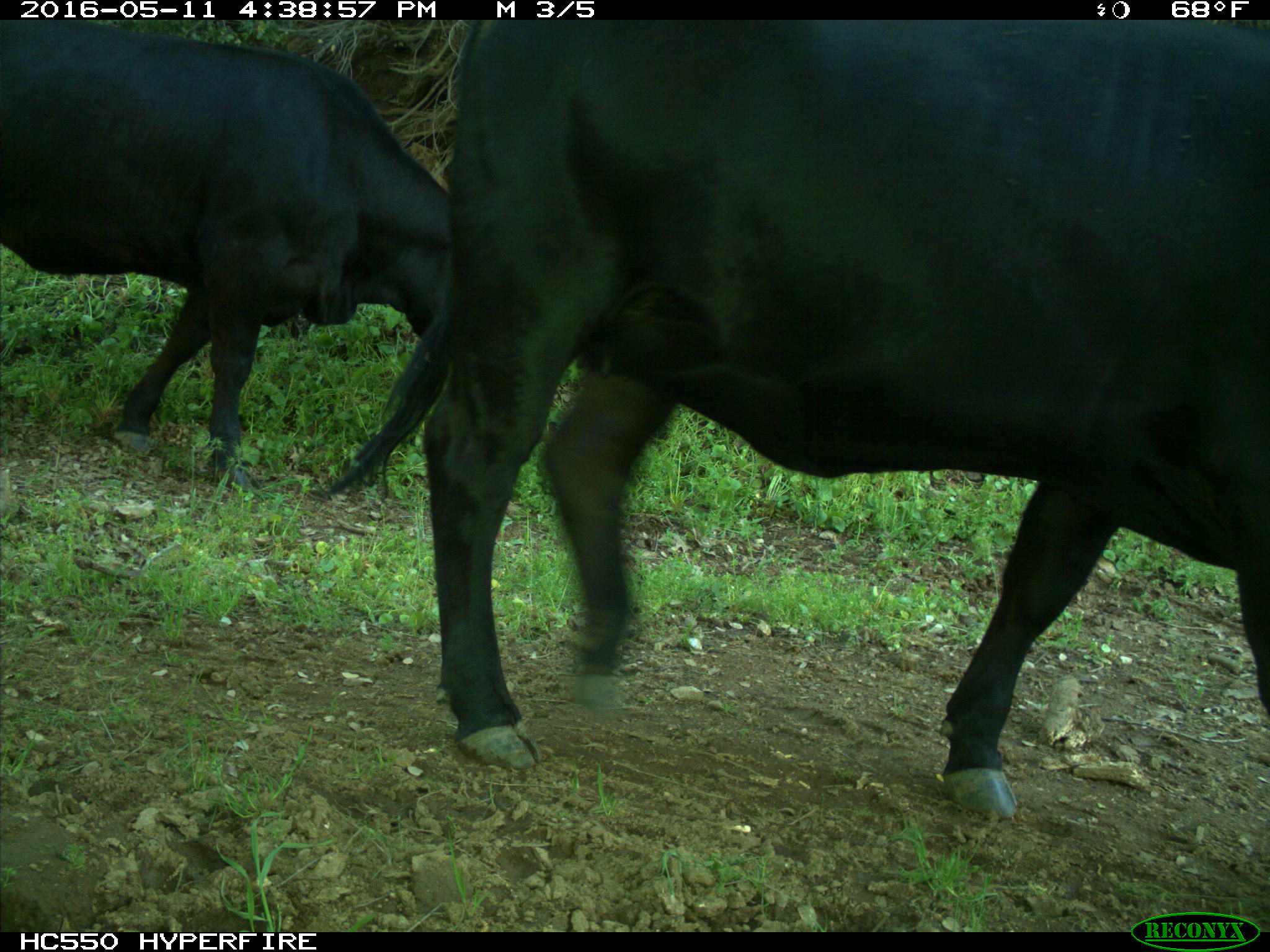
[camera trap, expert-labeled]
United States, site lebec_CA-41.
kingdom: Animalia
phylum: Chordata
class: Mammalia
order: Artiodactyla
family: Bovidae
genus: Bos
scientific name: Bos taurus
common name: domestic cow